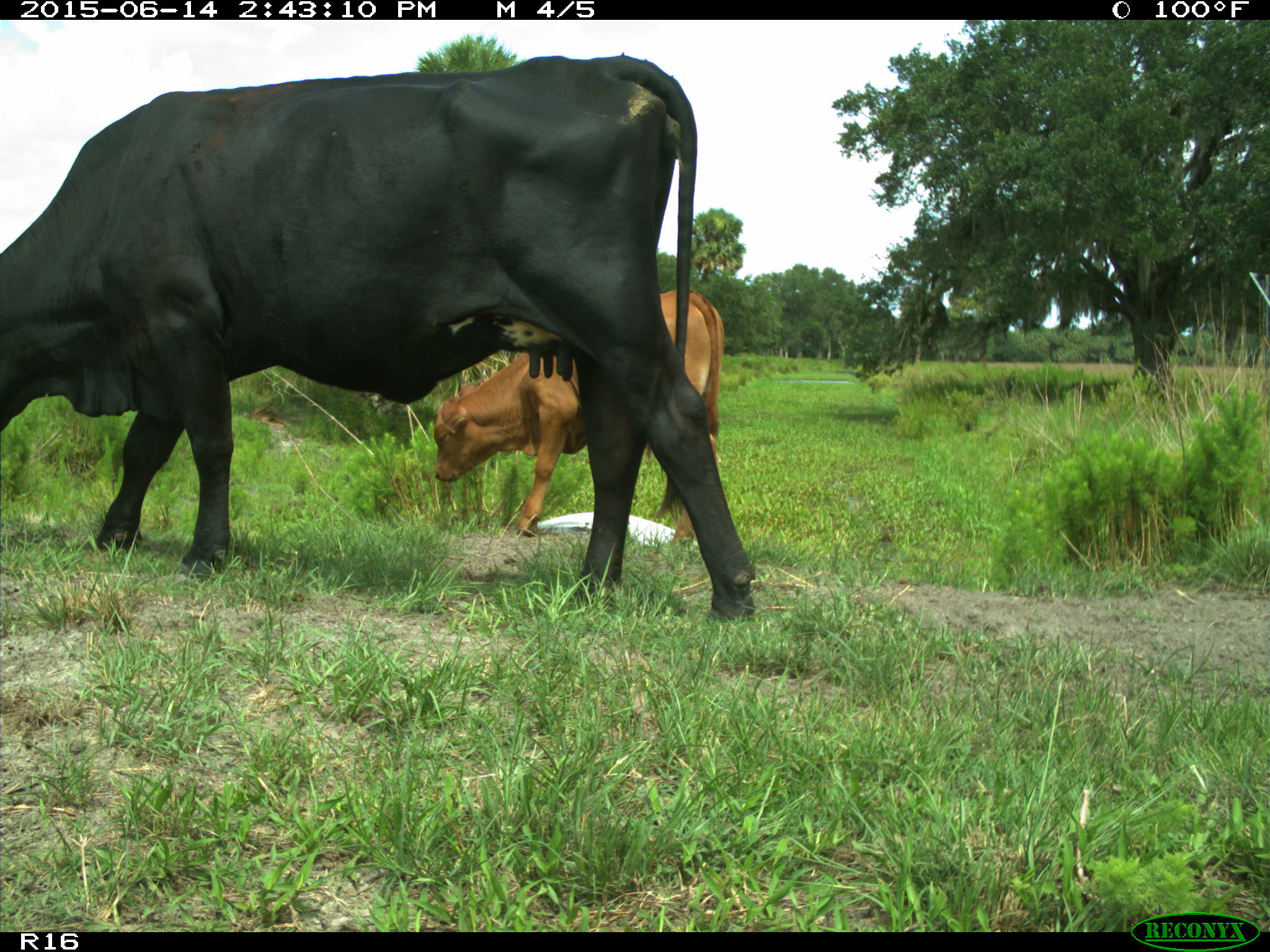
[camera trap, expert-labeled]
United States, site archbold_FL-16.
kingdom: Animalia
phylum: Chordata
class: Mammalia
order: Artiodactyla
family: Bovidae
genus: Bos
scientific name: Bos taurus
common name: domestic cow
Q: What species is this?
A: Bos taurus (domestic cow).